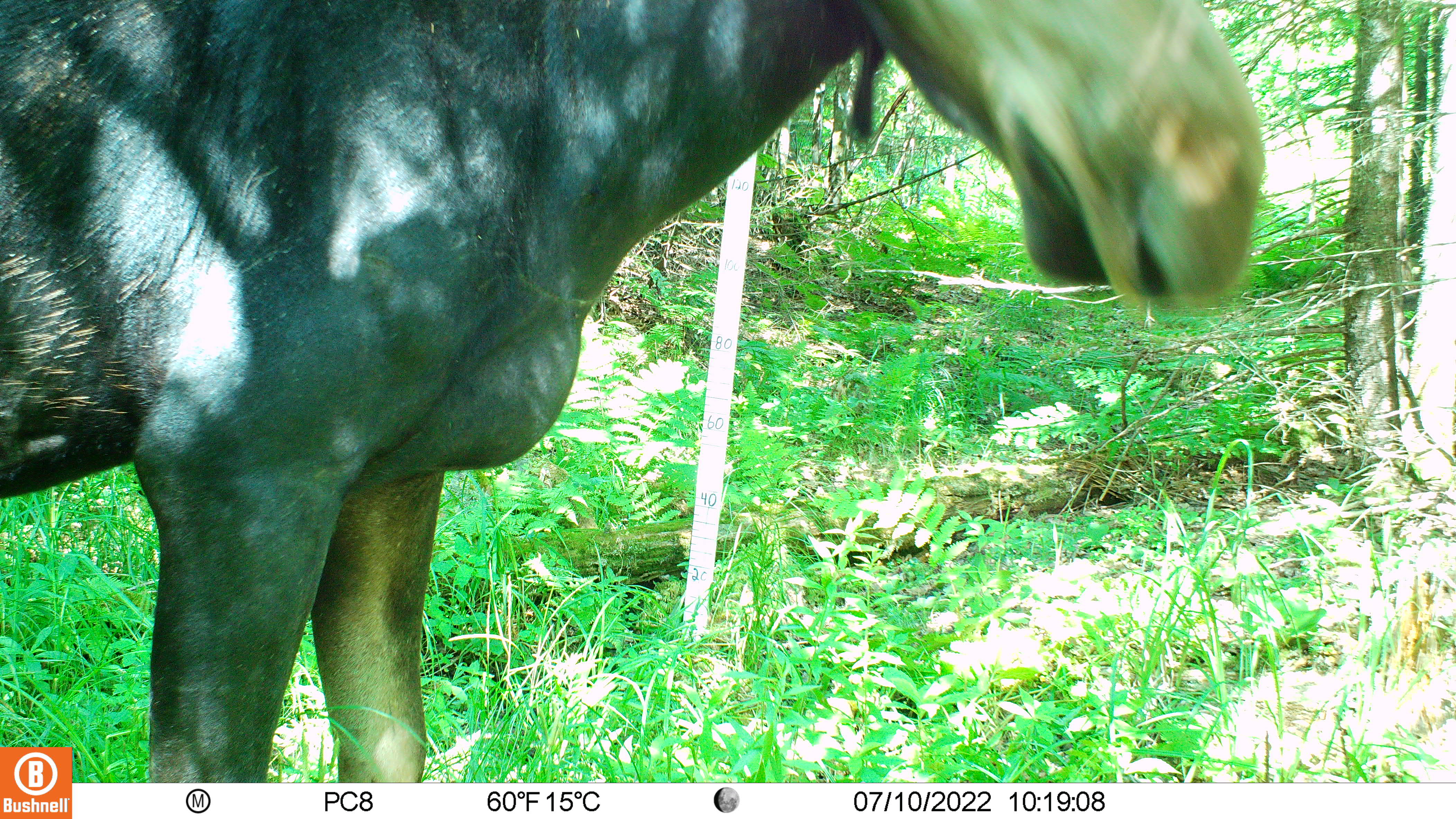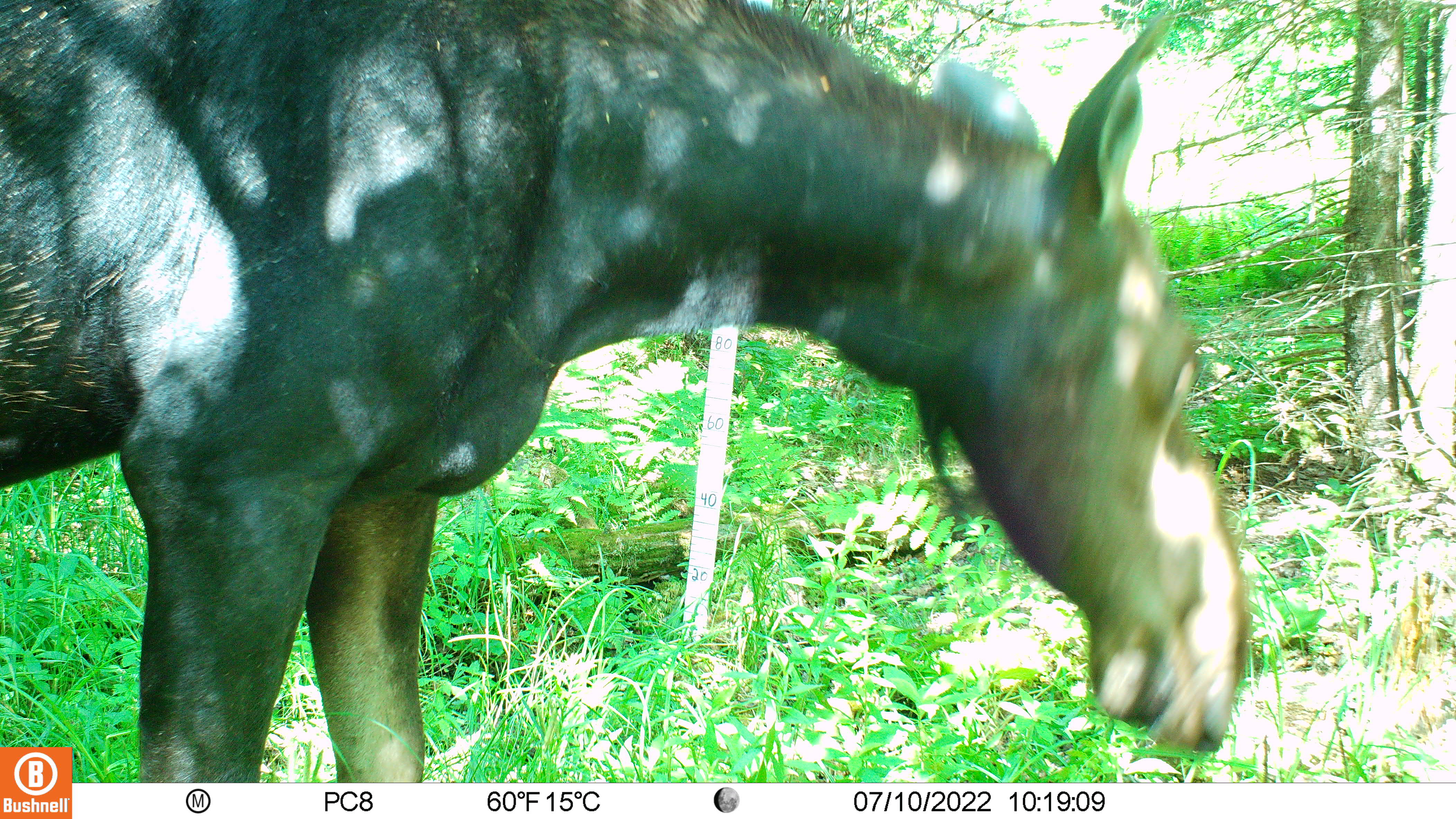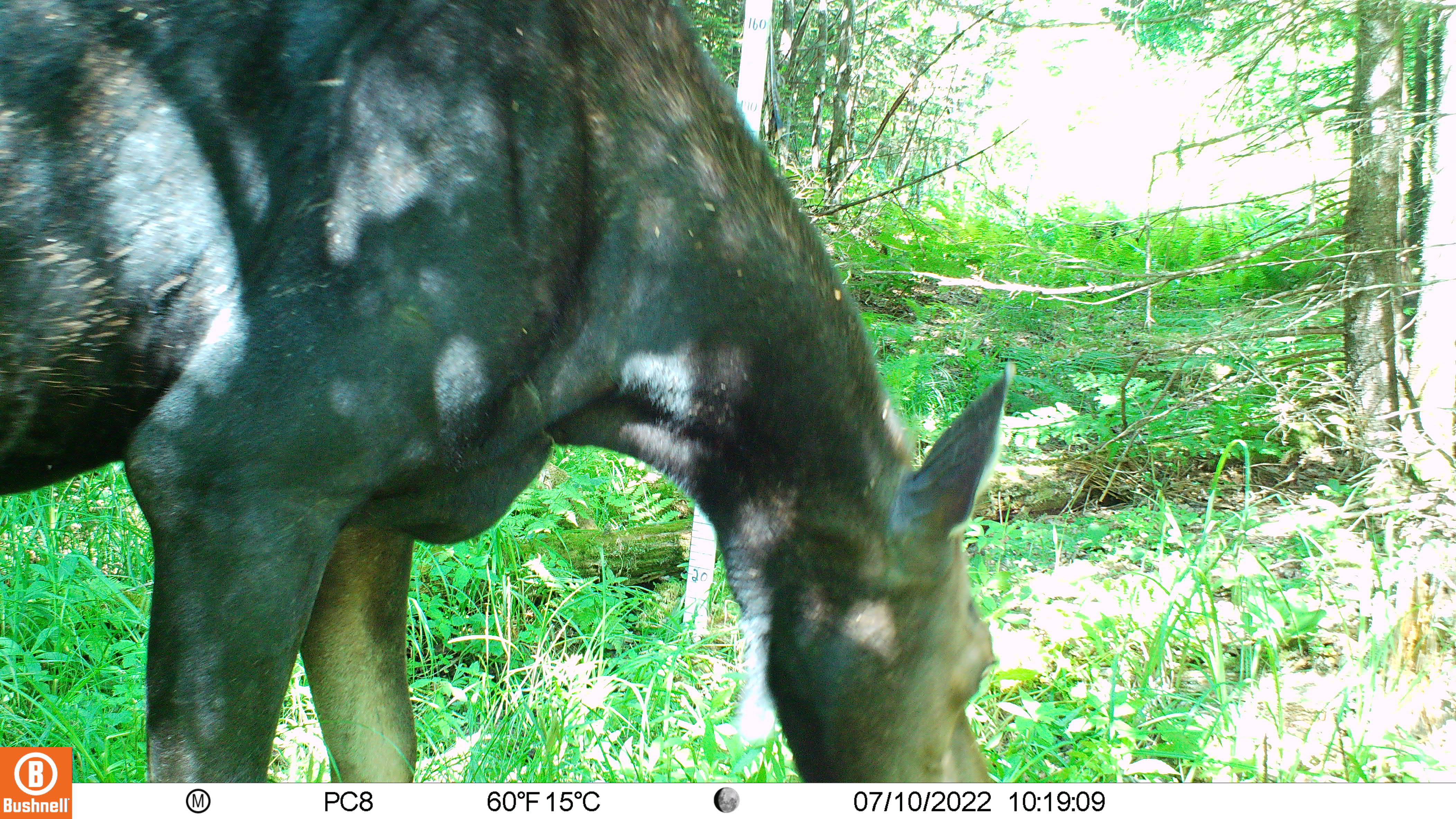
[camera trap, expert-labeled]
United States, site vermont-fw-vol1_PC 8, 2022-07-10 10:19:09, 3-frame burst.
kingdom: Animalia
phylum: Chordata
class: Mammalia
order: Artiodactyla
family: Cervidae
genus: Alces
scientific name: Alces alces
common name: moose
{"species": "moose (Alces alces)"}